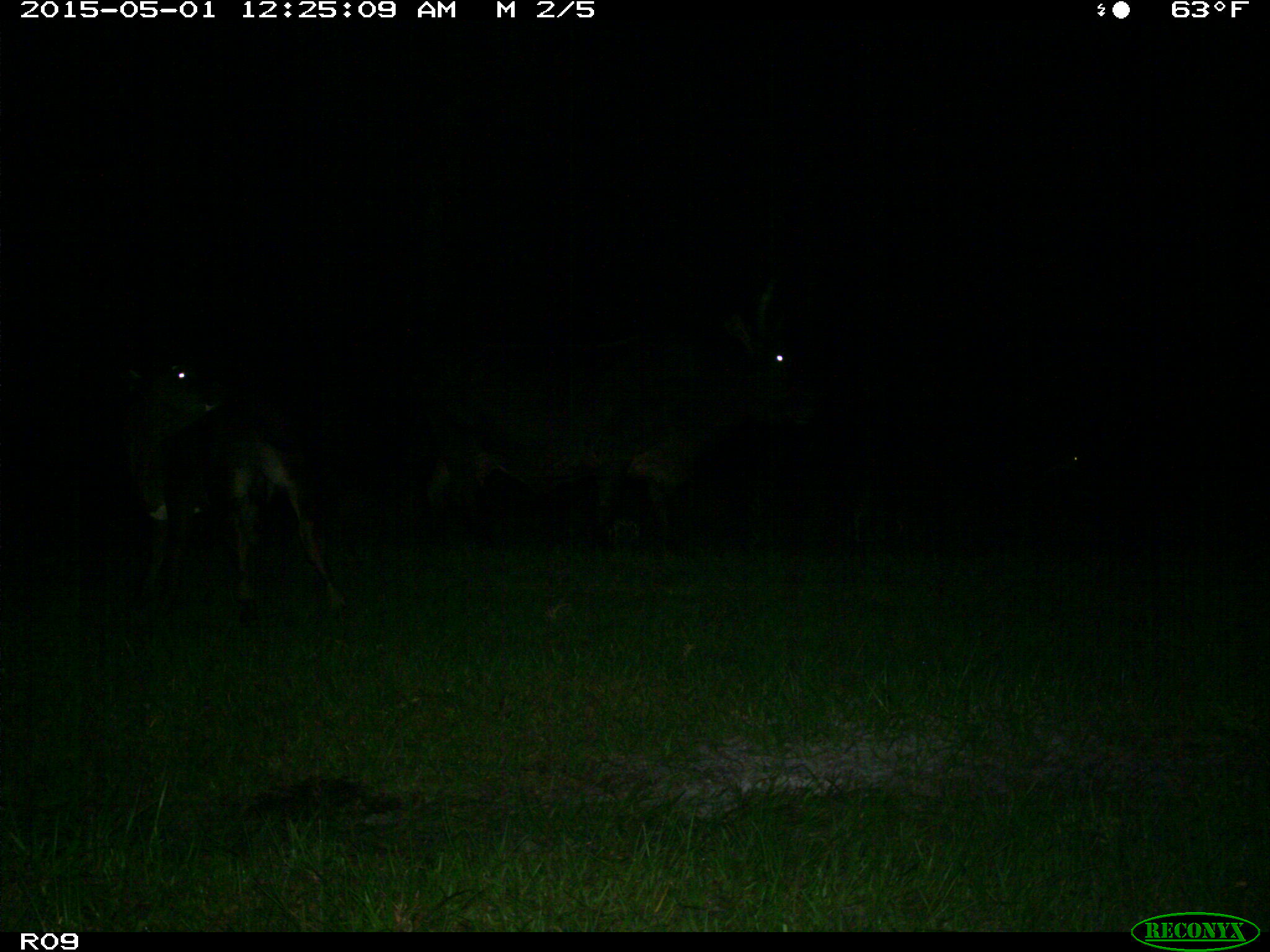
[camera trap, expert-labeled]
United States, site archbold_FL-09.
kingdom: Animalia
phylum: Chordata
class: Mammalia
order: Artiodactyla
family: Bovidae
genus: Bos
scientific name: Bos taurus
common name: domestic cow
Bos taurus (domestic cow).